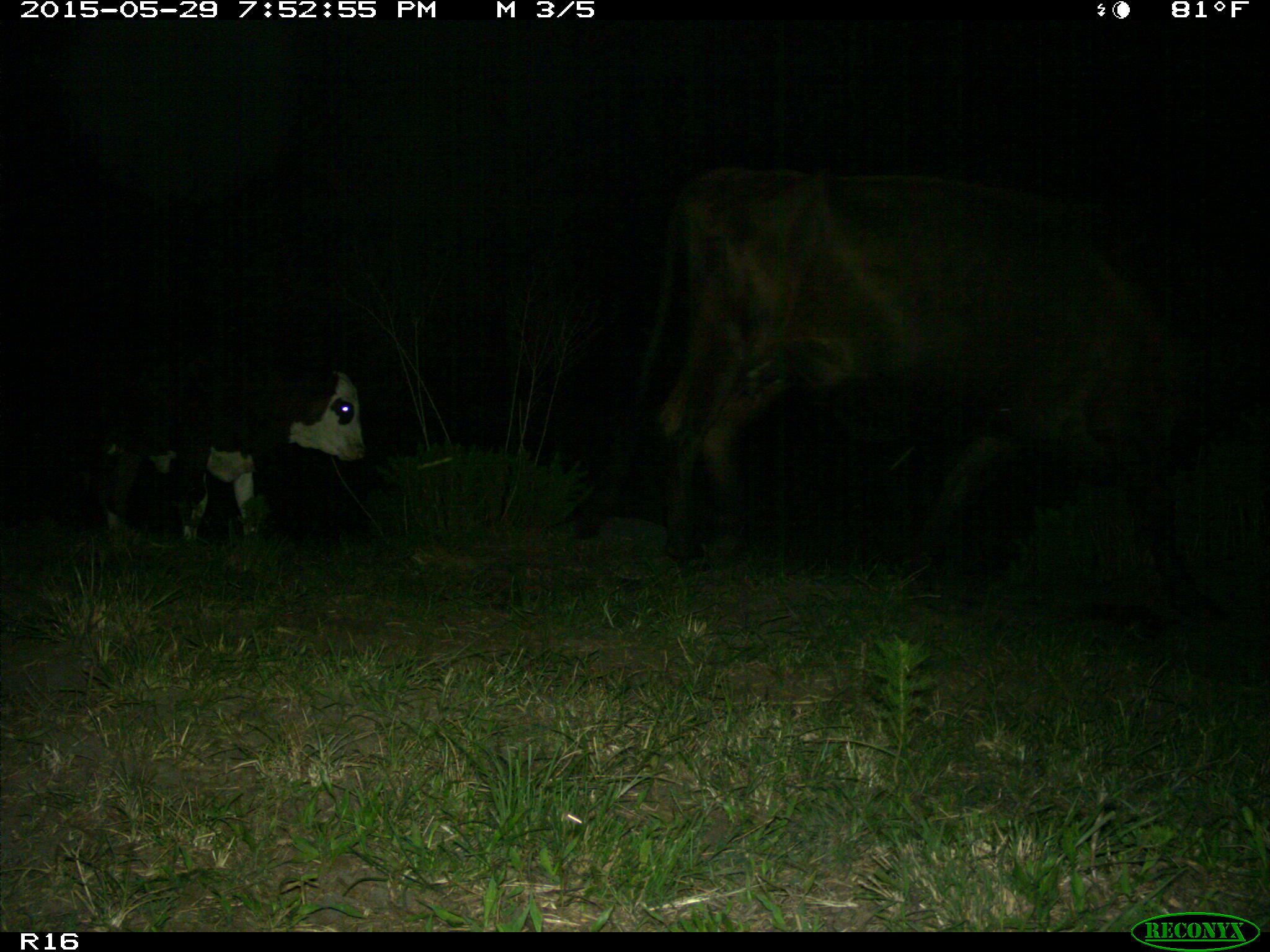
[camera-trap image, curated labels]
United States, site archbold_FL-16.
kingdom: Animalia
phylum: Chordata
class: Mammalia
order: Artiodactyla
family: Bovidae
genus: Bos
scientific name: Bos taurus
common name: domestic cow